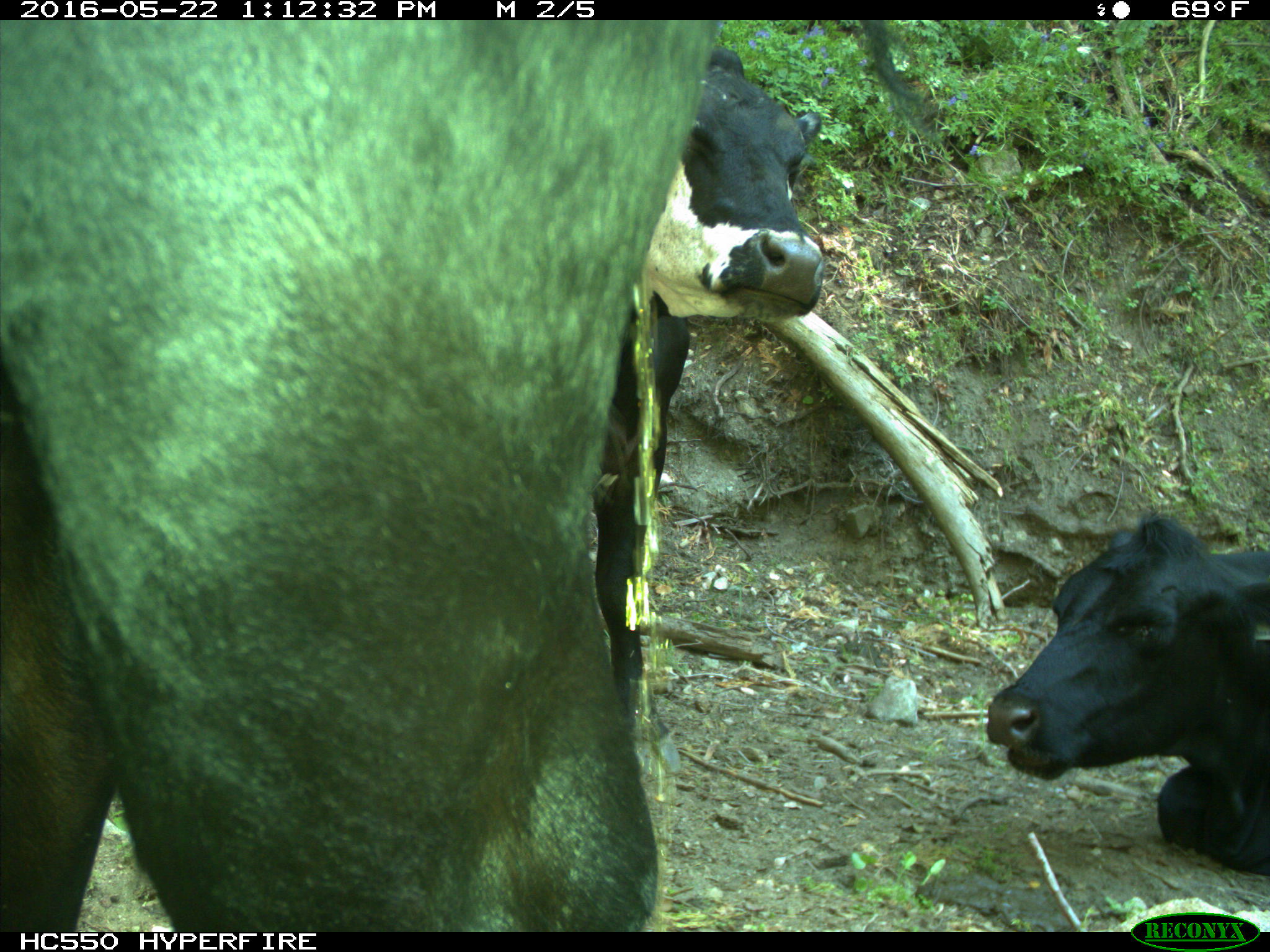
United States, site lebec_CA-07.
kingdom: Animalia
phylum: Chordata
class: Mammalia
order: Artiodactyla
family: Bovidae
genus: Bos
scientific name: Bos taurus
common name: domestic cow